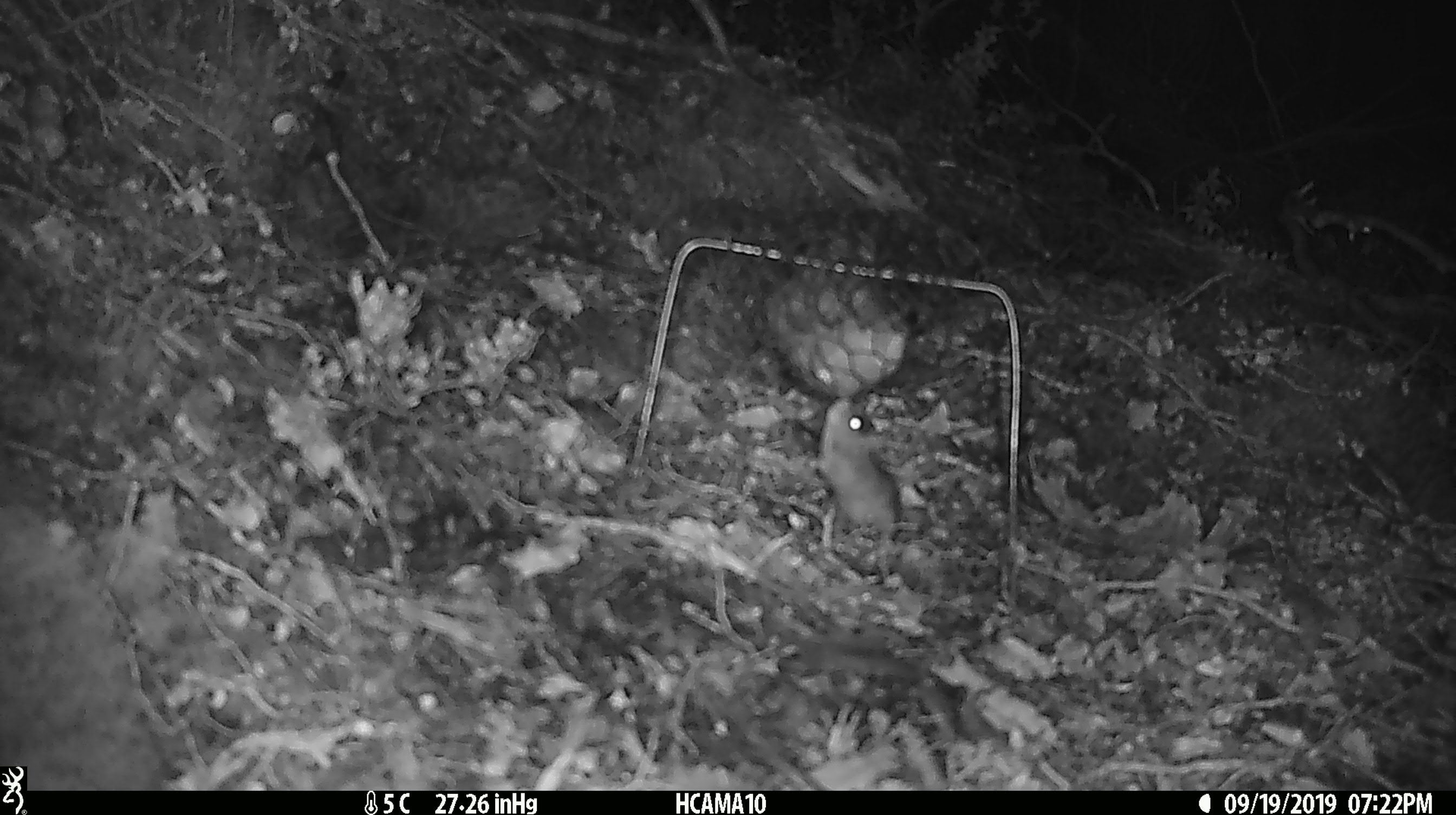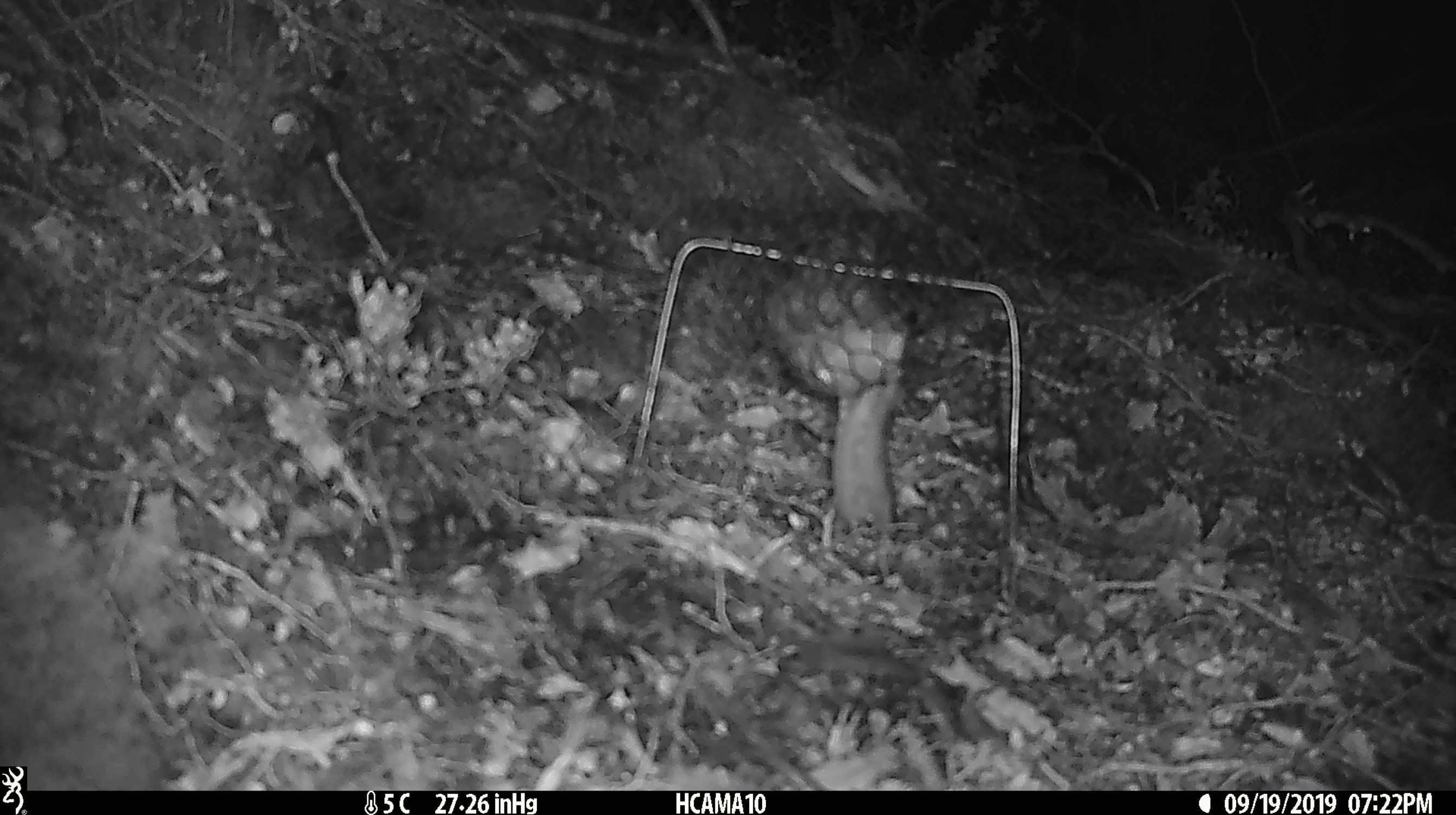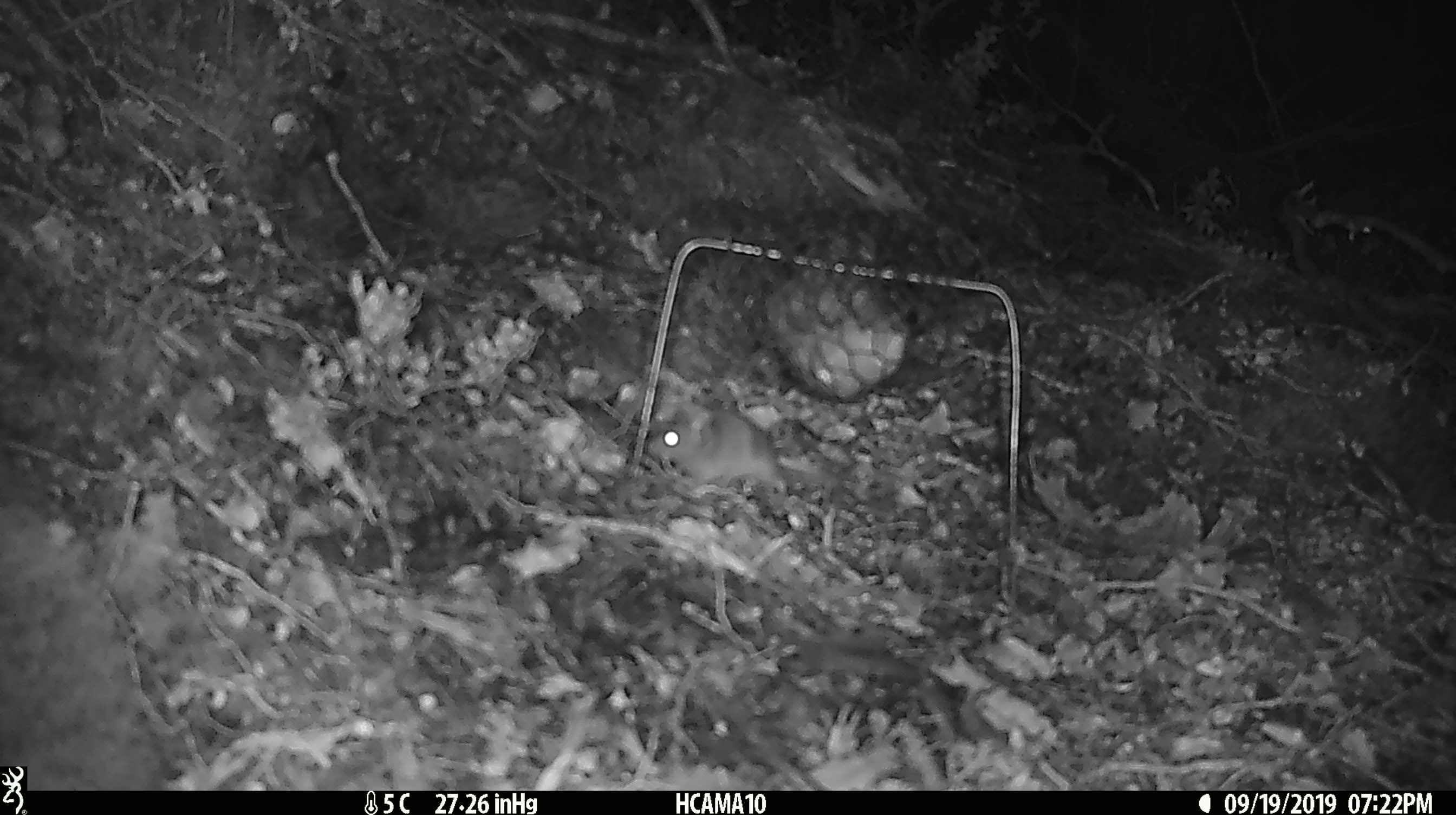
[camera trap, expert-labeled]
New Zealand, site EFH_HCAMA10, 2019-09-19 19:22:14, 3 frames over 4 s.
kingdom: Animalia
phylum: Chordata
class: Mammalia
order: Rodentia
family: Muridae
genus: Mus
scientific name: Mus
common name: mouse